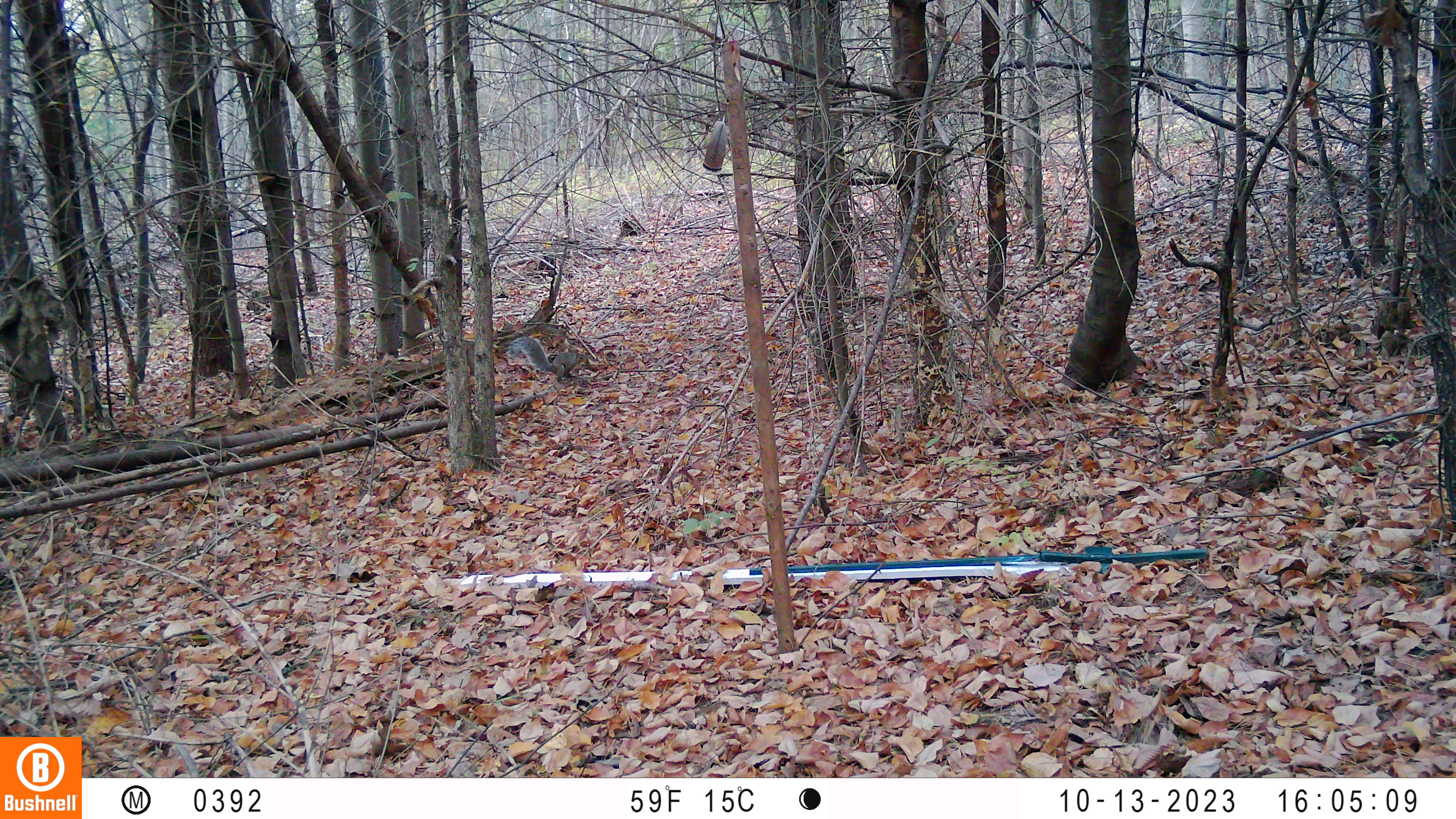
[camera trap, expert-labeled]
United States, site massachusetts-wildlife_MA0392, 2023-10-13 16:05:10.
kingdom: Animalia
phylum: Chordata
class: Mammalia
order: Rodentia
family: Sciuridae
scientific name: Sciuridae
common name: squirrel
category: squirrel sp.